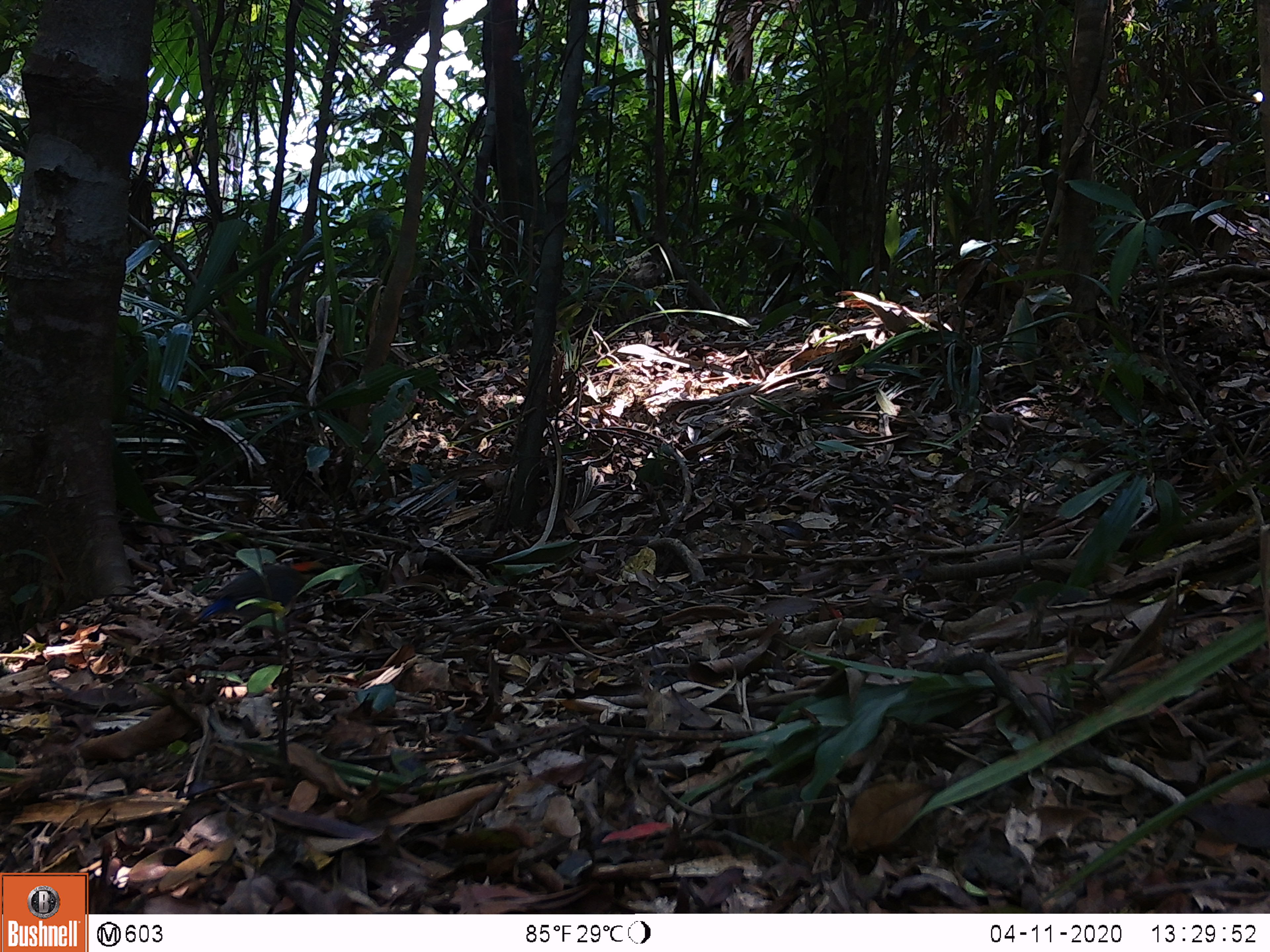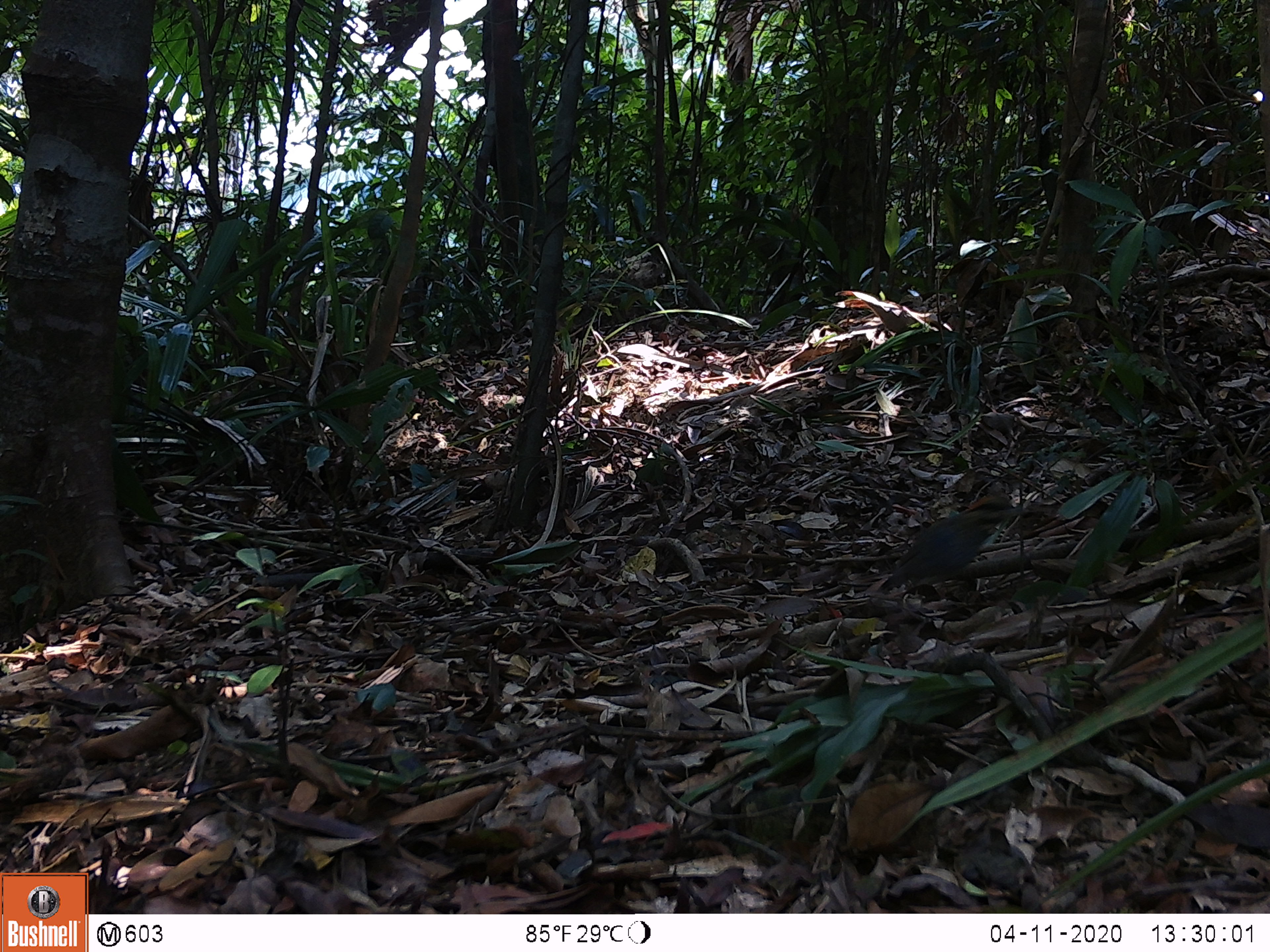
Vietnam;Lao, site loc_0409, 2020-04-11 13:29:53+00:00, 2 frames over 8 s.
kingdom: Animalia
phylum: Chordata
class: Aves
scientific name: Aves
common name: bird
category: unidentified bird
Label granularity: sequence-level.